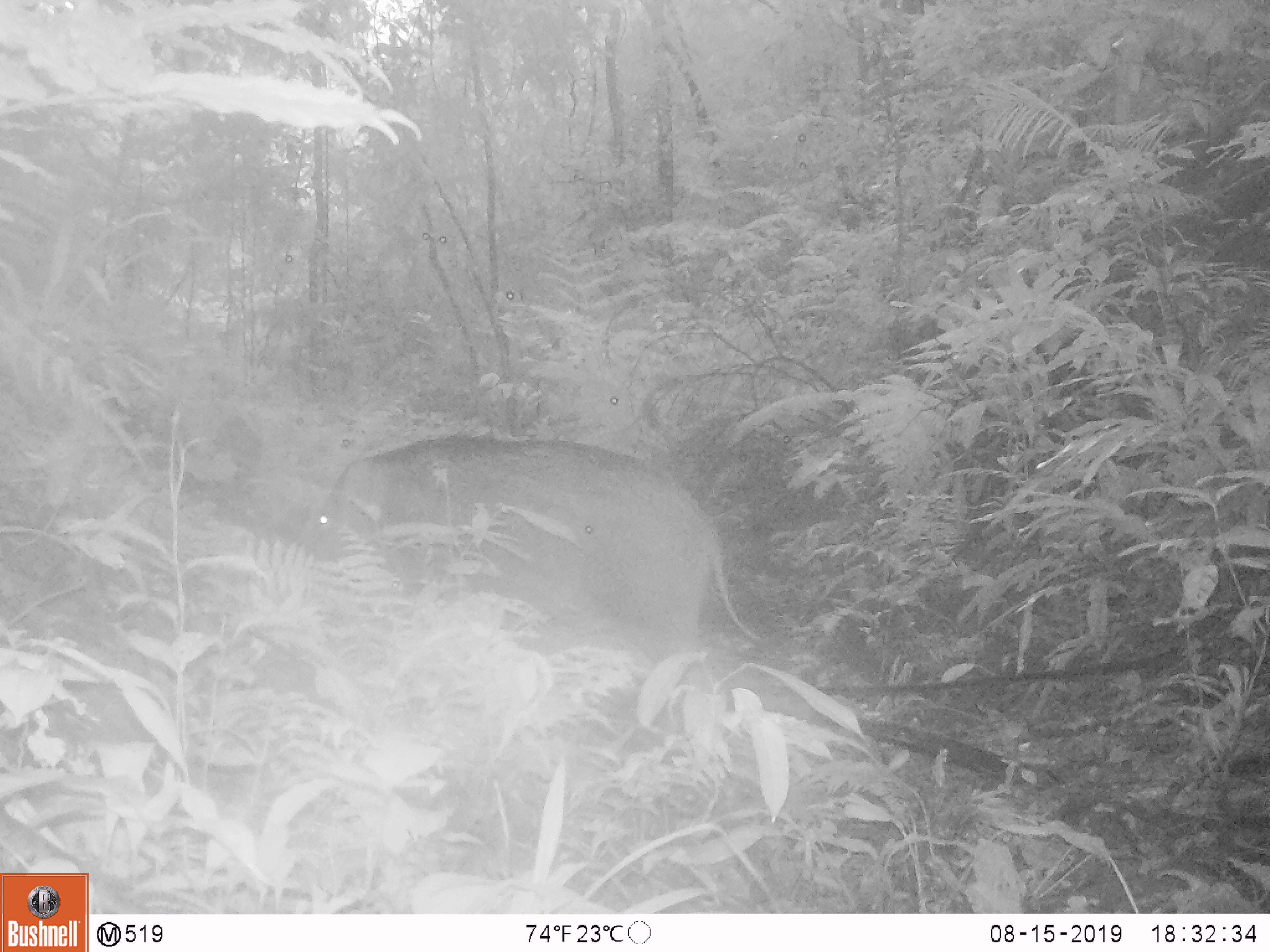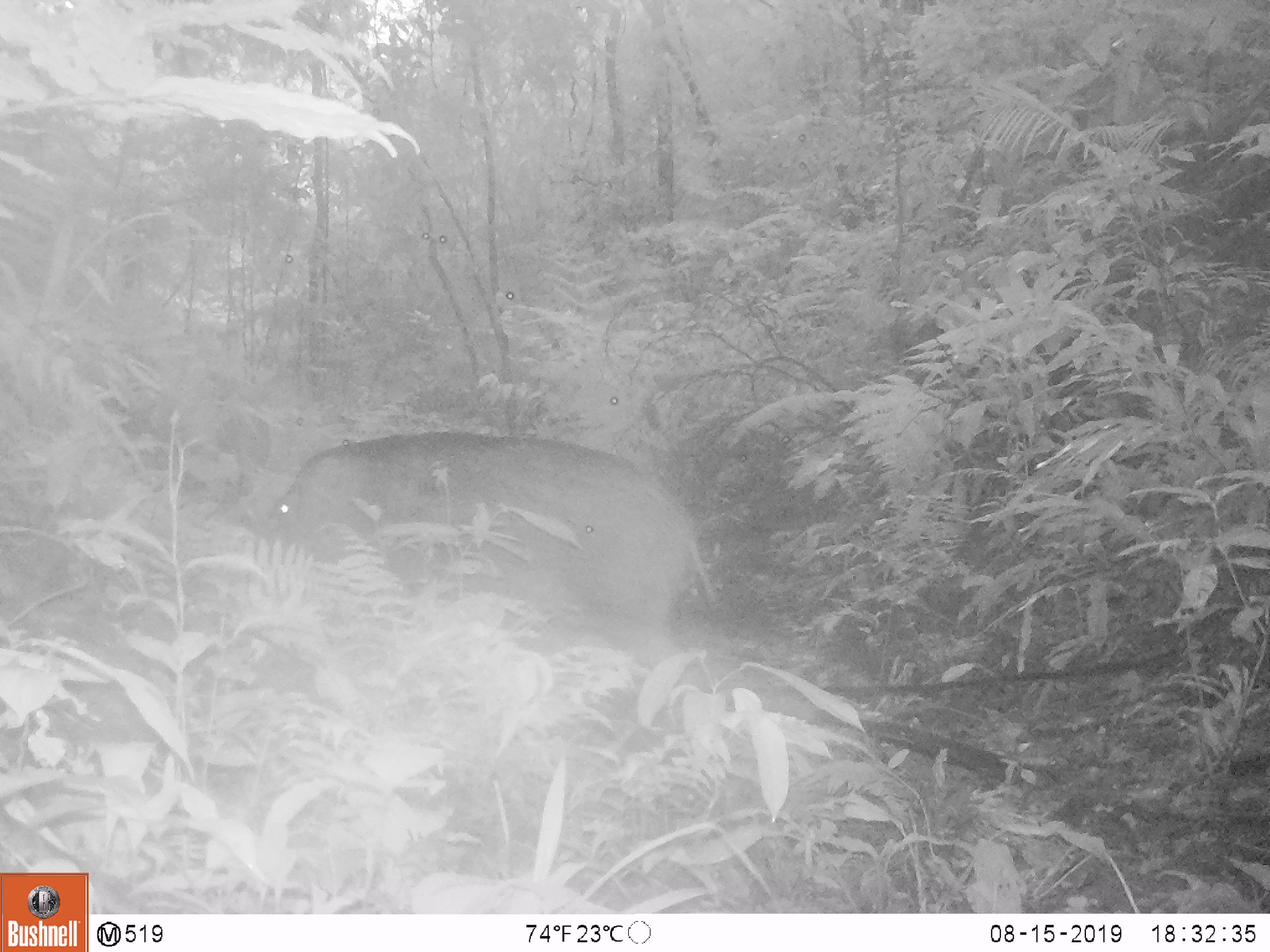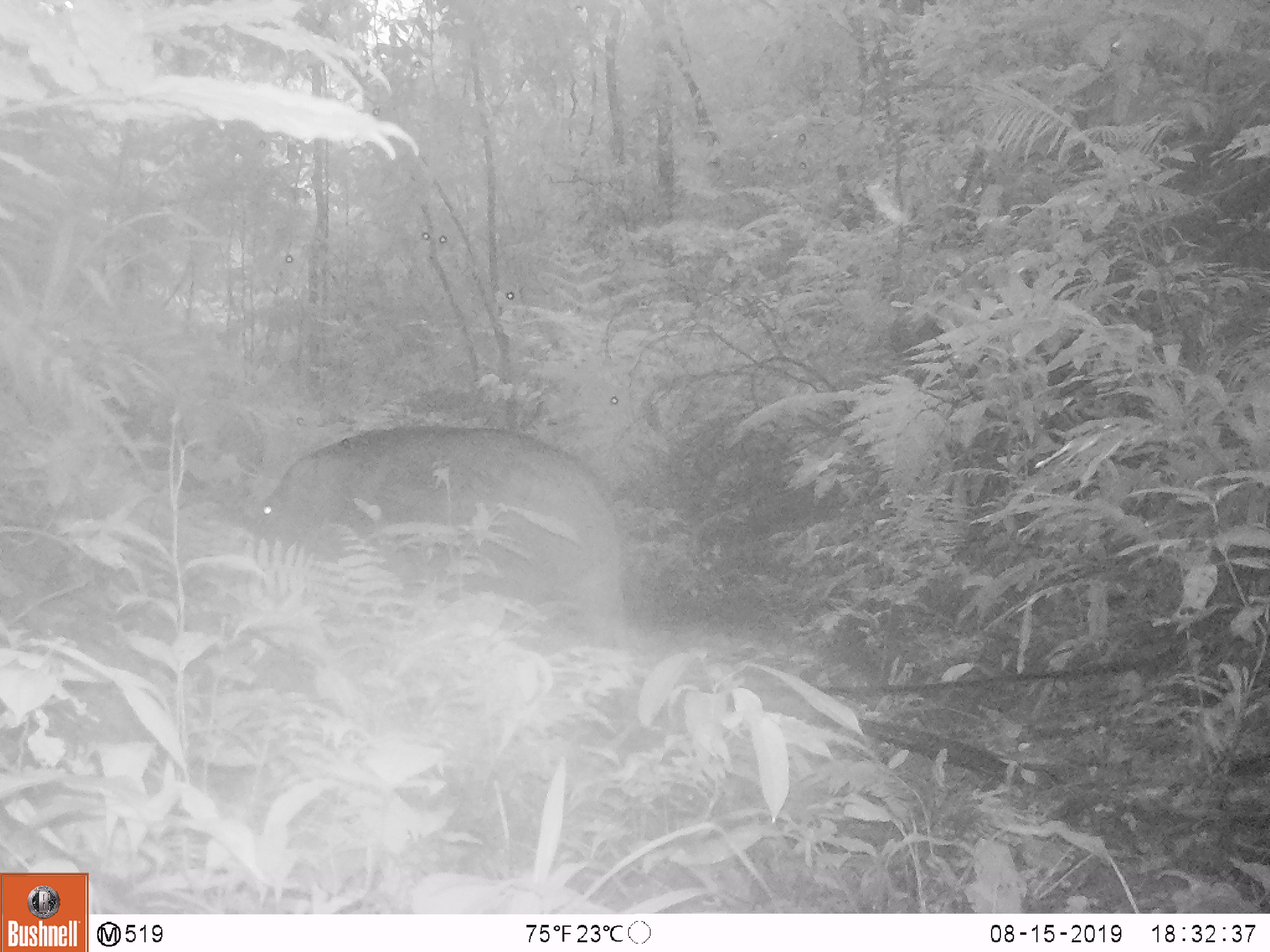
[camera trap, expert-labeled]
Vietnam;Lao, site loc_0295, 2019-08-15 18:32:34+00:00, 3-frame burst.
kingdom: Animalia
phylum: Chordata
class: Mammalia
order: Artiodactyla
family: Suidae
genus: Sus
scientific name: Sus scrofa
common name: eurasian wild pig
Eurasian wild pig (Sus scrofa). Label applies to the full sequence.